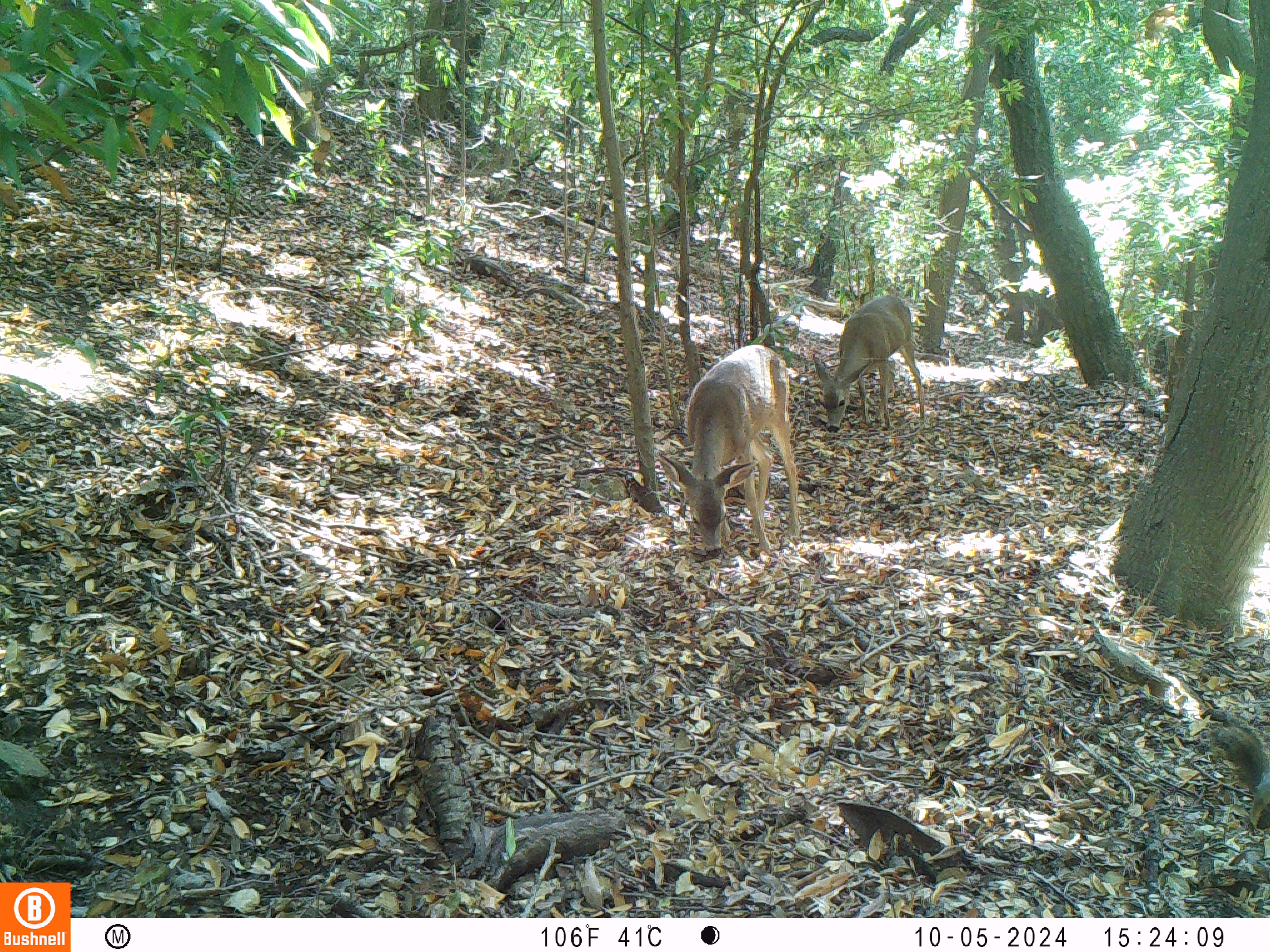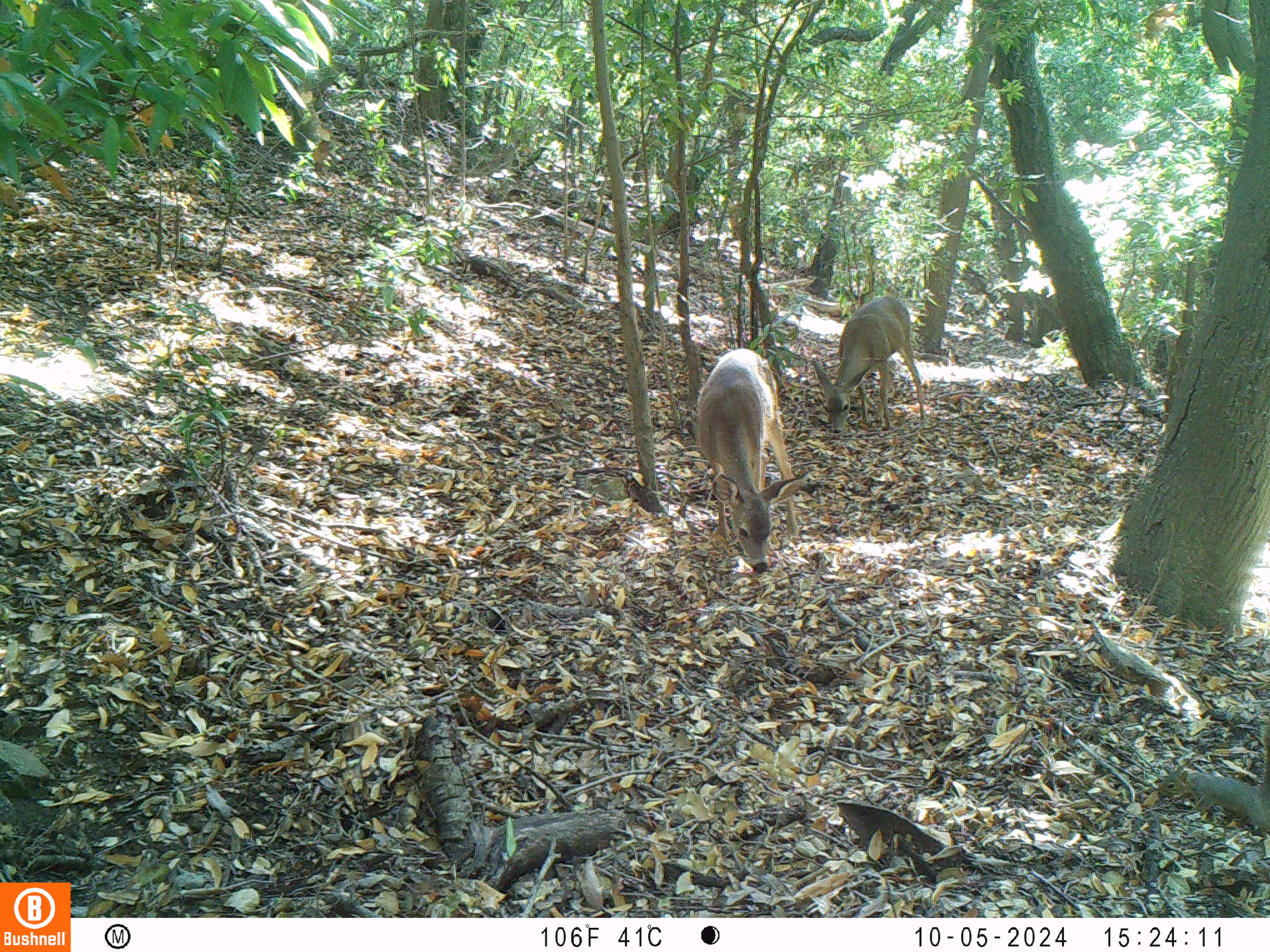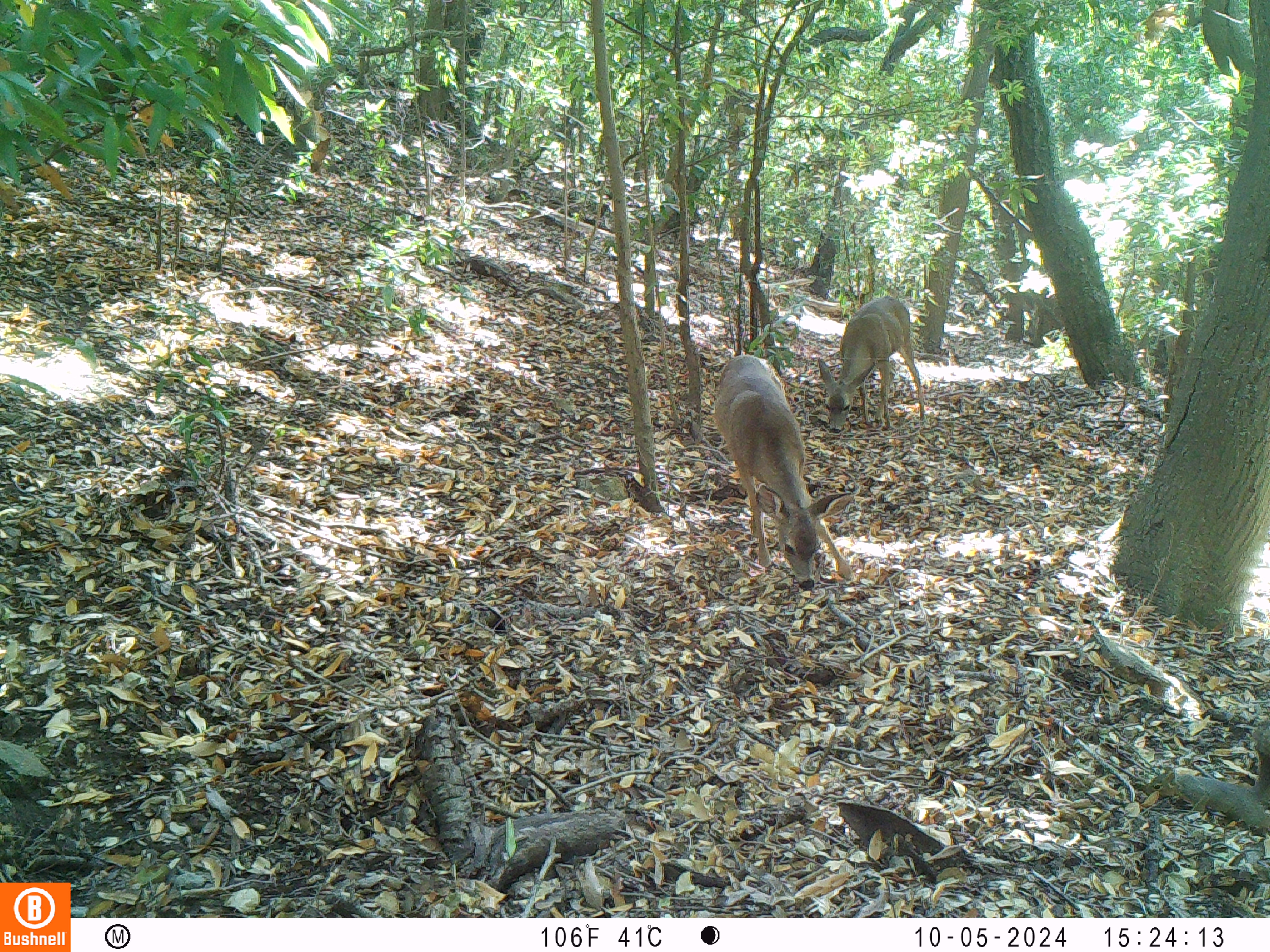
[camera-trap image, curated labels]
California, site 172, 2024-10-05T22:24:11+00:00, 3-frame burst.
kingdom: Animalia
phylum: Chordata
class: Mammalia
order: Artiodactyla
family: Cervidae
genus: Odocoileus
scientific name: Odocoileus hemionus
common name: mule deer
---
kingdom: Animalia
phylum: Chordata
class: Mammalia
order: Rodentia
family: Sciuridae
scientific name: Sciuridae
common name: squirrel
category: unknown squirrel